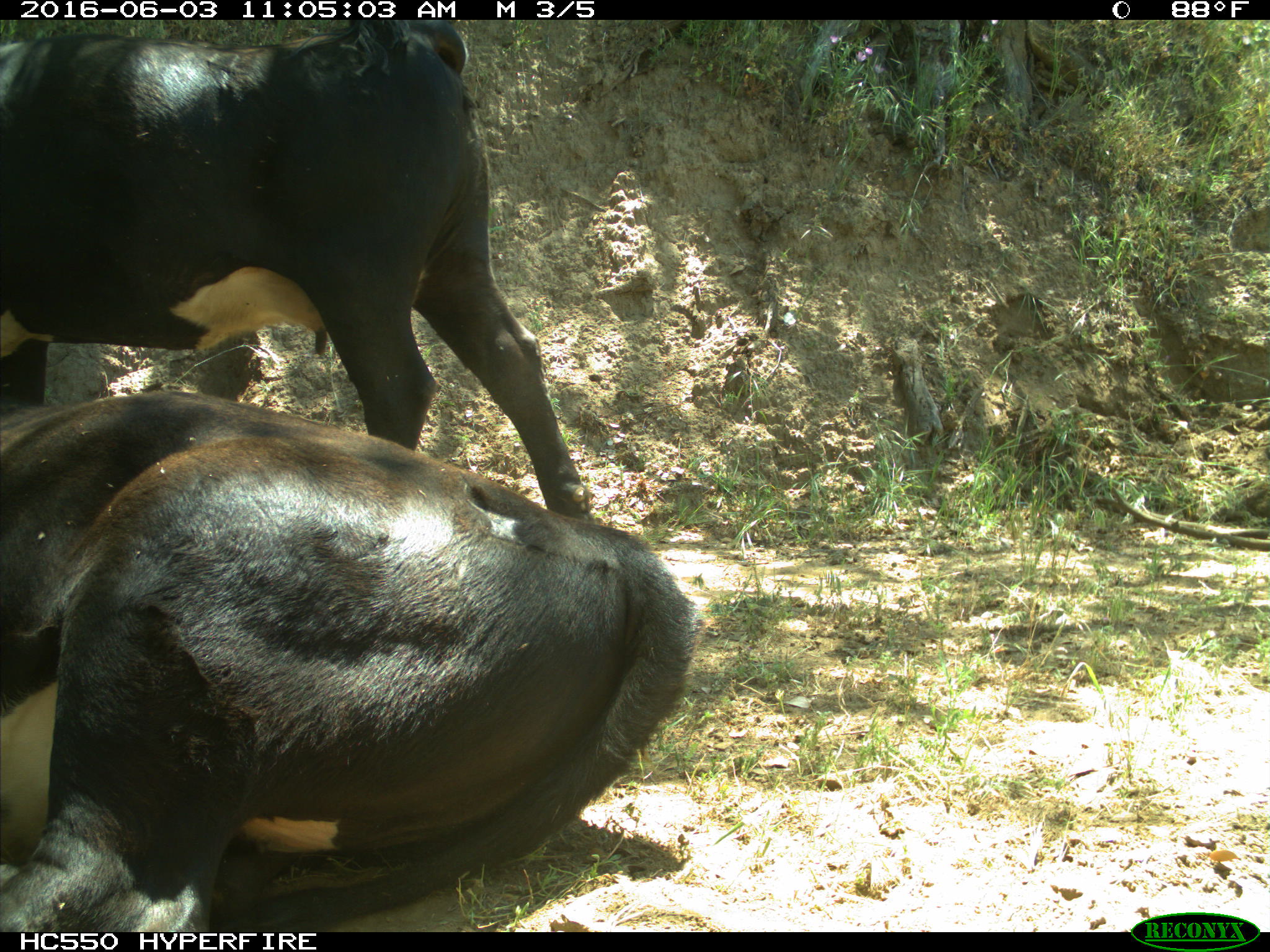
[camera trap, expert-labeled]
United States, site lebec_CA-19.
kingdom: Animalia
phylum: Chordata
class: Mammalia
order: Artiodactyla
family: Bovidae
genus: Bos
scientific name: Bos taurus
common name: domestic cow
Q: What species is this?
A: Bos taurus (domestic cow).